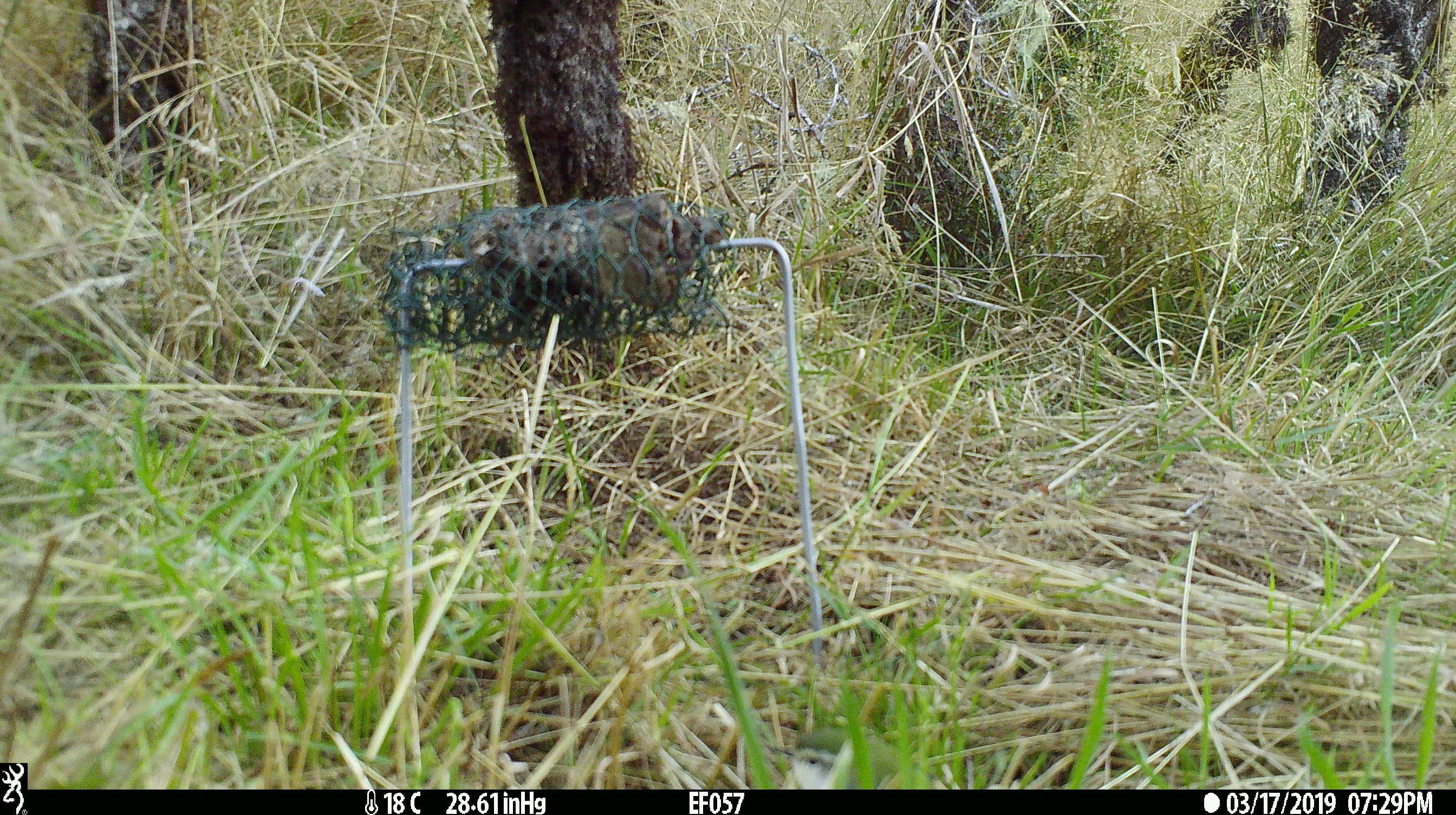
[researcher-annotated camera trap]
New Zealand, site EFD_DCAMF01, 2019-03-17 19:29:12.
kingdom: Animalia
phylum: Chordata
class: Aves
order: Passeriformes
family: Acanthisittidae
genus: Acanthisitta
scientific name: Acanthisitta chloris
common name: rifleman